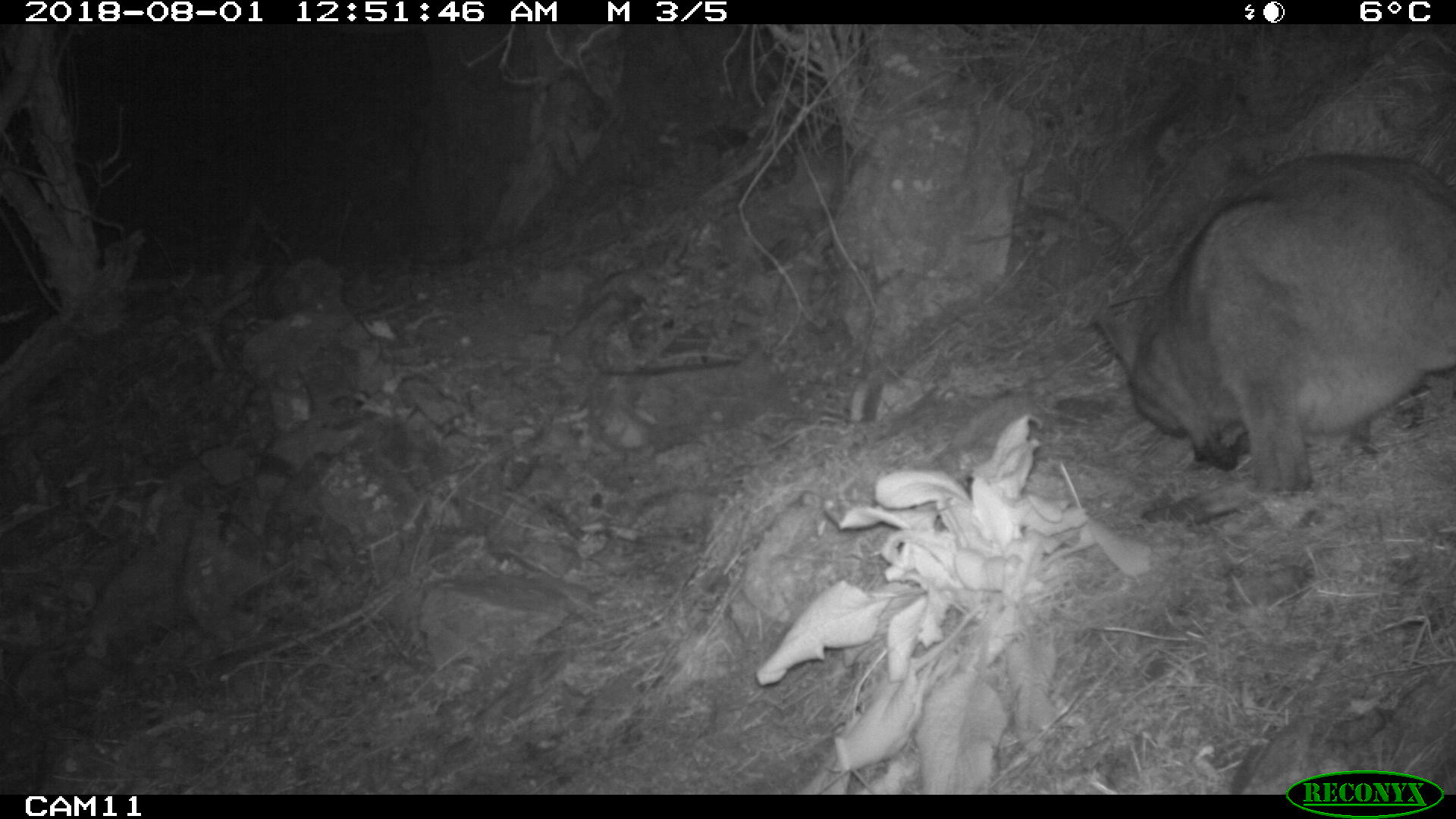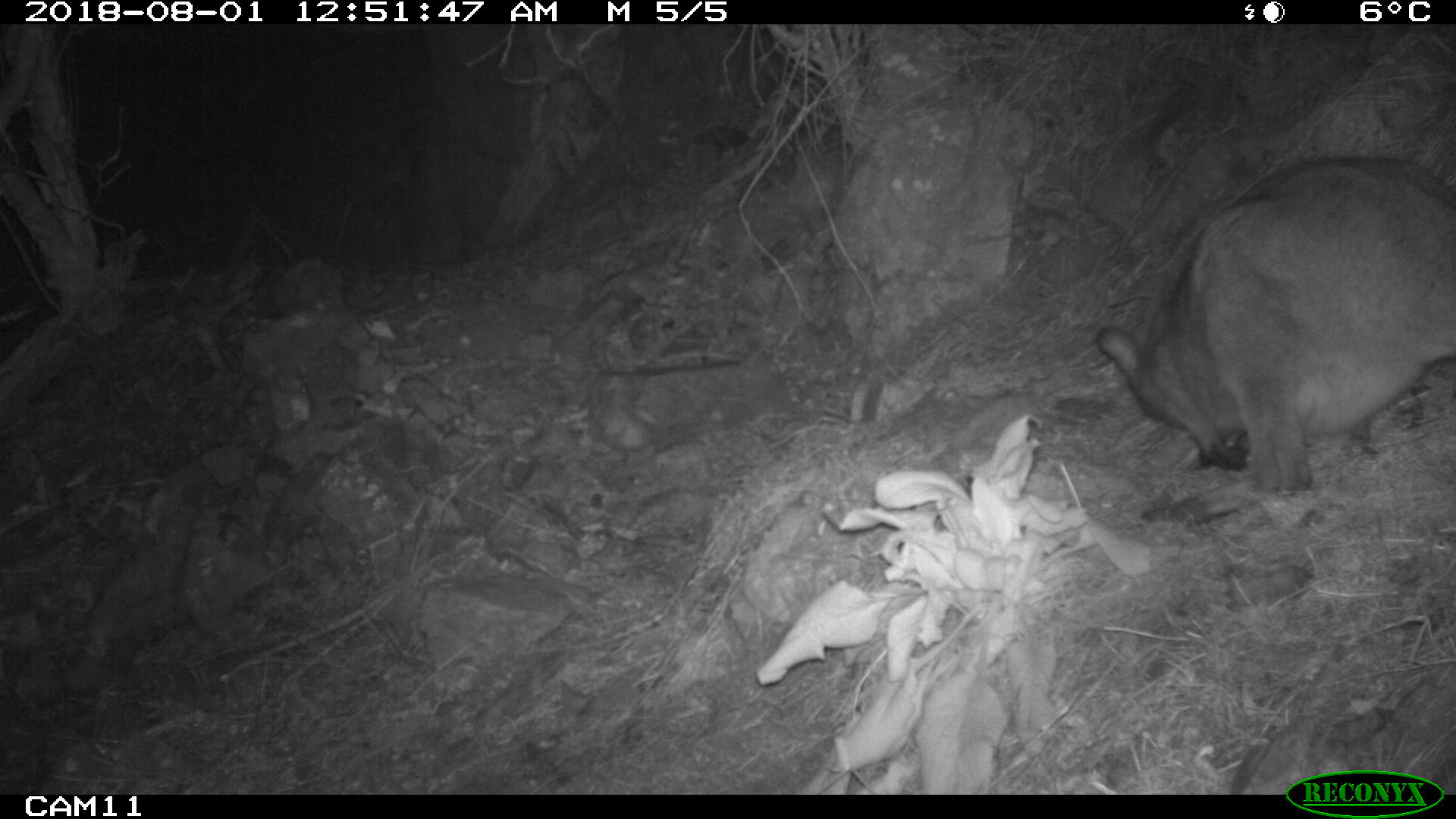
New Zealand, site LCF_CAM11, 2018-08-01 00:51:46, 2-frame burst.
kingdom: Animalia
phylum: Chordata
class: Mammalia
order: Diprotodontia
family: Macropodidae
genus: Notamacropus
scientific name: Notamacropus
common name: wallaby